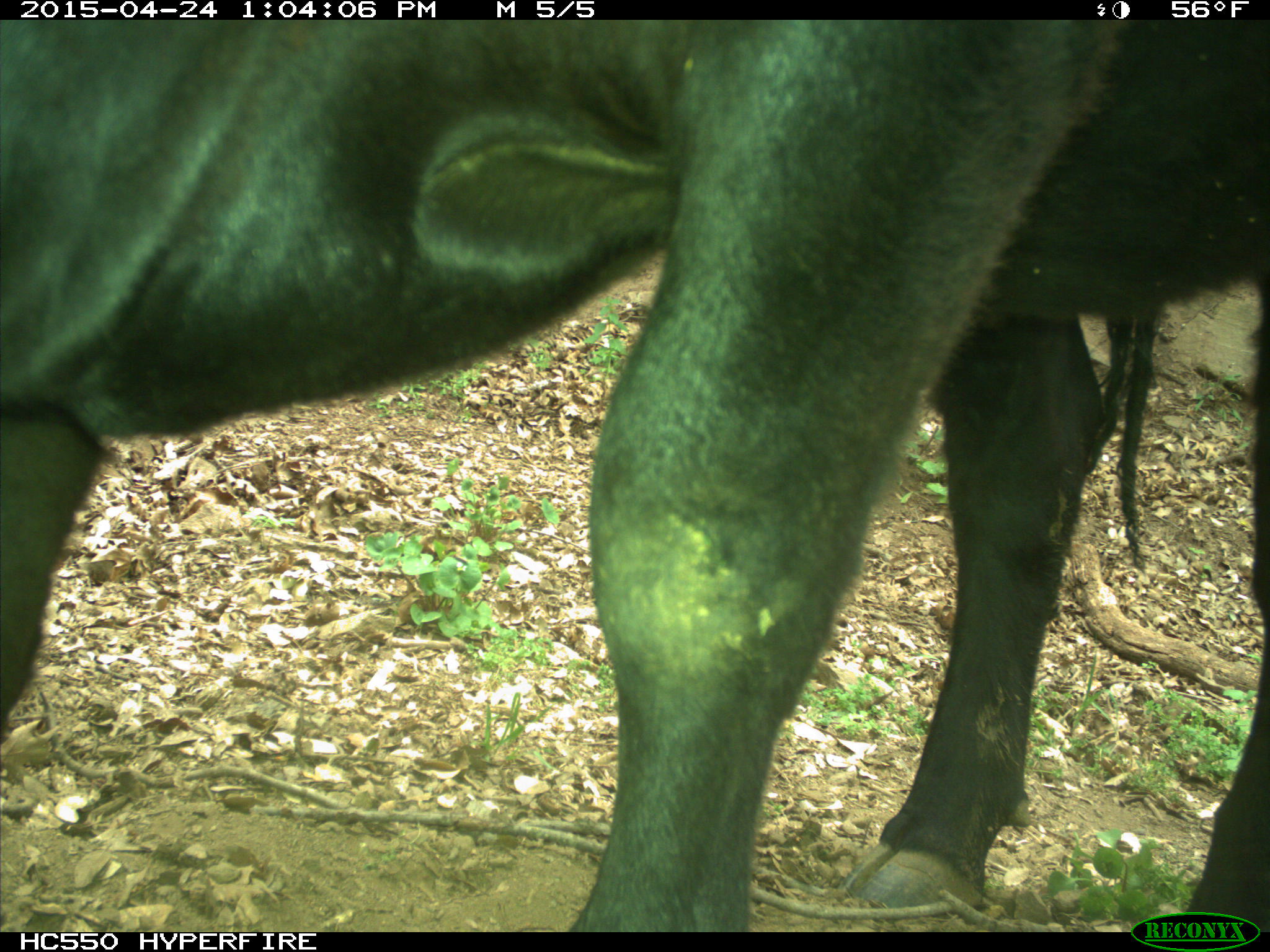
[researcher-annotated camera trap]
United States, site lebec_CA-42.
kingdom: Animalia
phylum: Chordata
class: Mammalia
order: Artiodactyla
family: Bovidae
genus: Bos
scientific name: Bos taurus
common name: domestic cow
Bos taurus (domestic cow).